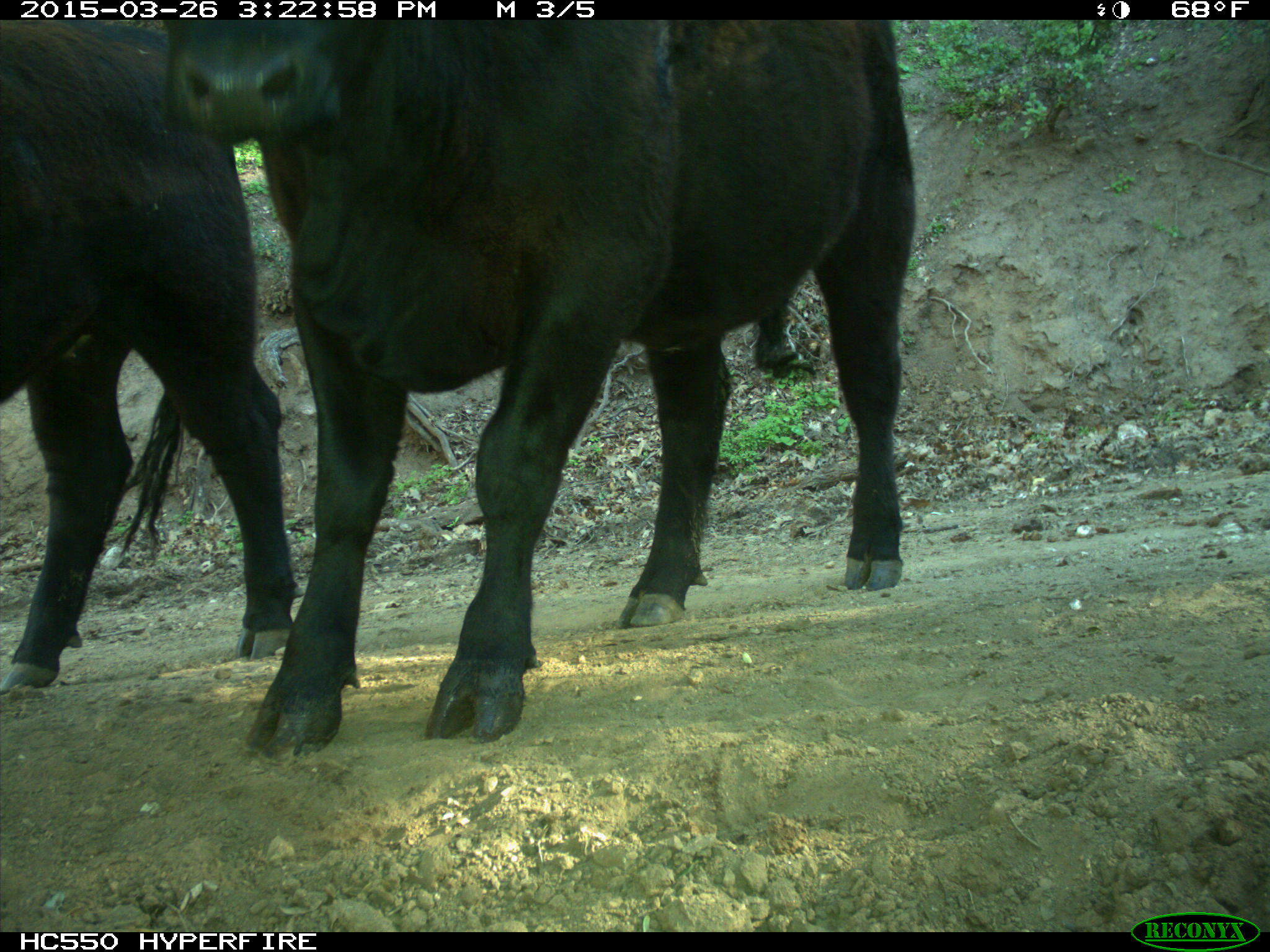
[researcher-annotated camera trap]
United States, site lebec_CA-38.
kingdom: Animalia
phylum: Chordata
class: Mammalia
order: Artiodactyla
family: Bovidae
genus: Bos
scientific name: Bos taurus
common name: domestic cow